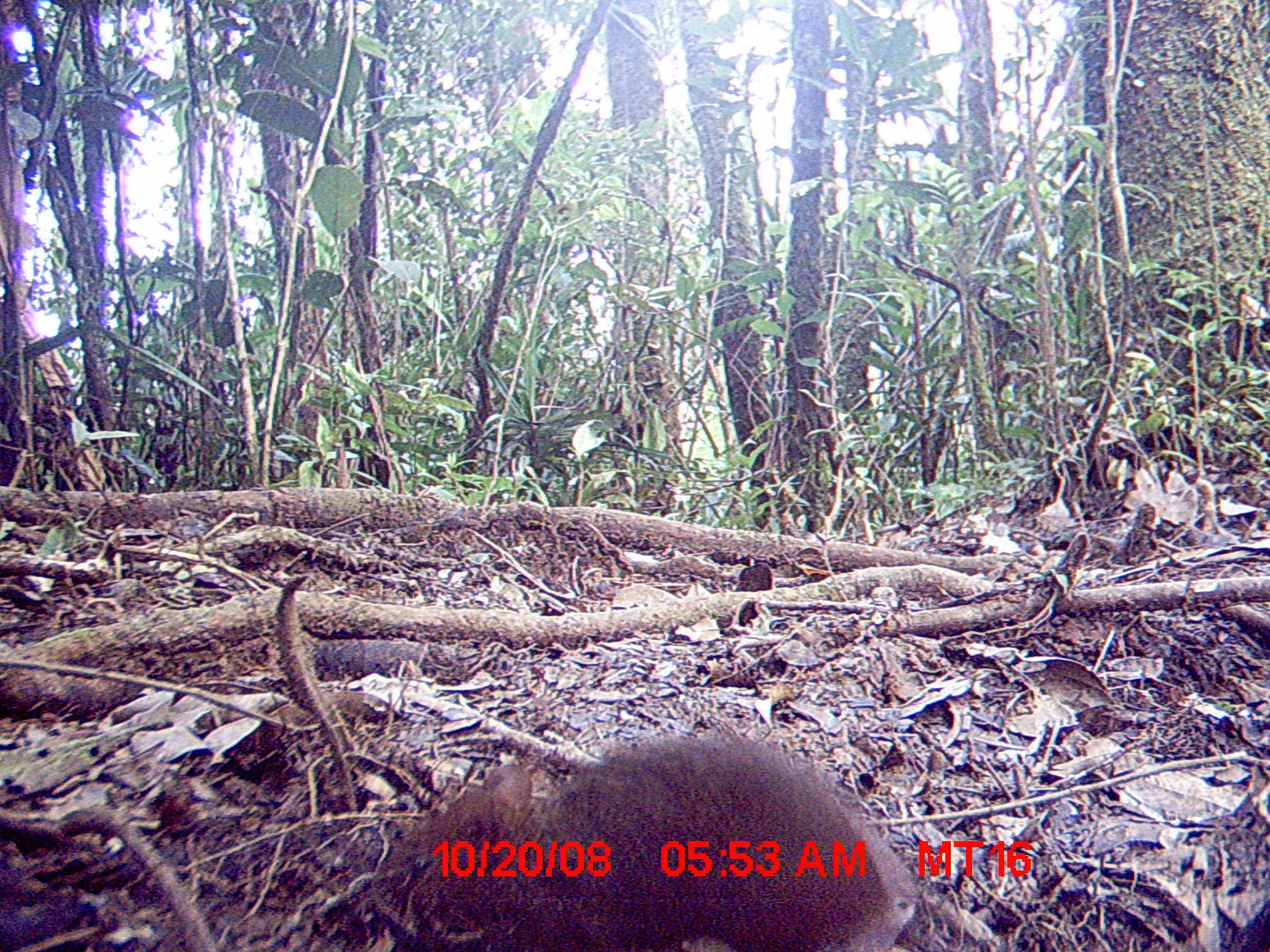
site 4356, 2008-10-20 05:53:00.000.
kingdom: Animalia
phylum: Chordata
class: Mammalia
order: Rodentia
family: Nesomyidae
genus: Nesomys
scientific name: Nesomys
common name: nesomys rodents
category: nesomys sp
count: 1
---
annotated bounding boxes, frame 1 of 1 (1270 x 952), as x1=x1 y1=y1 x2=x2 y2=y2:
nesomys sp: x1=385 y1=738 x2=916 y2=952